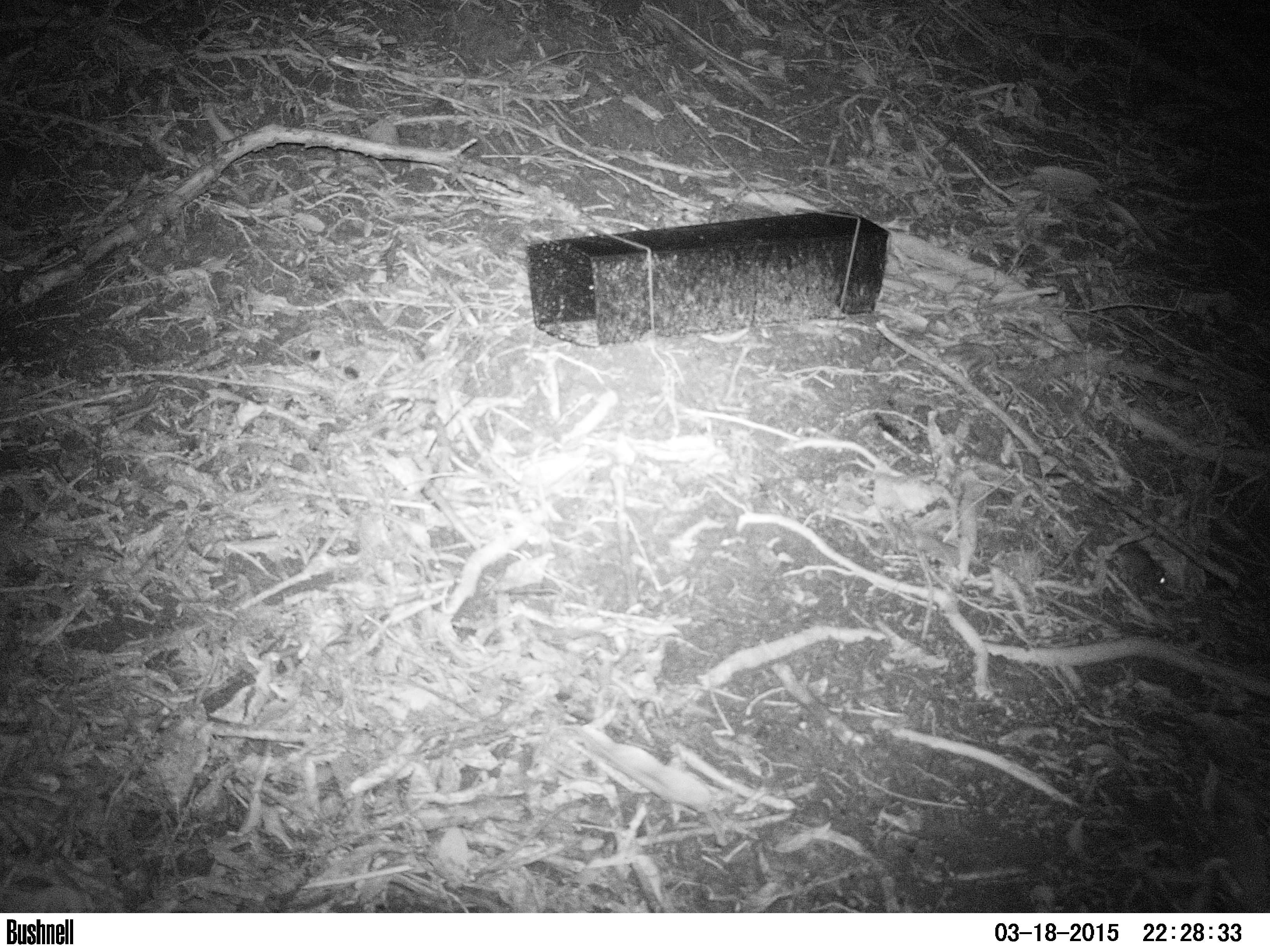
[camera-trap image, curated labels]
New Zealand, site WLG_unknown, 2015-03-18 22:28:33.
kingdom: Animalia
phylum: Chordata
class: Mammalia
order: Rodentia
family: Muridae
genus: Mus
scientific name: Mus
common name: mouse